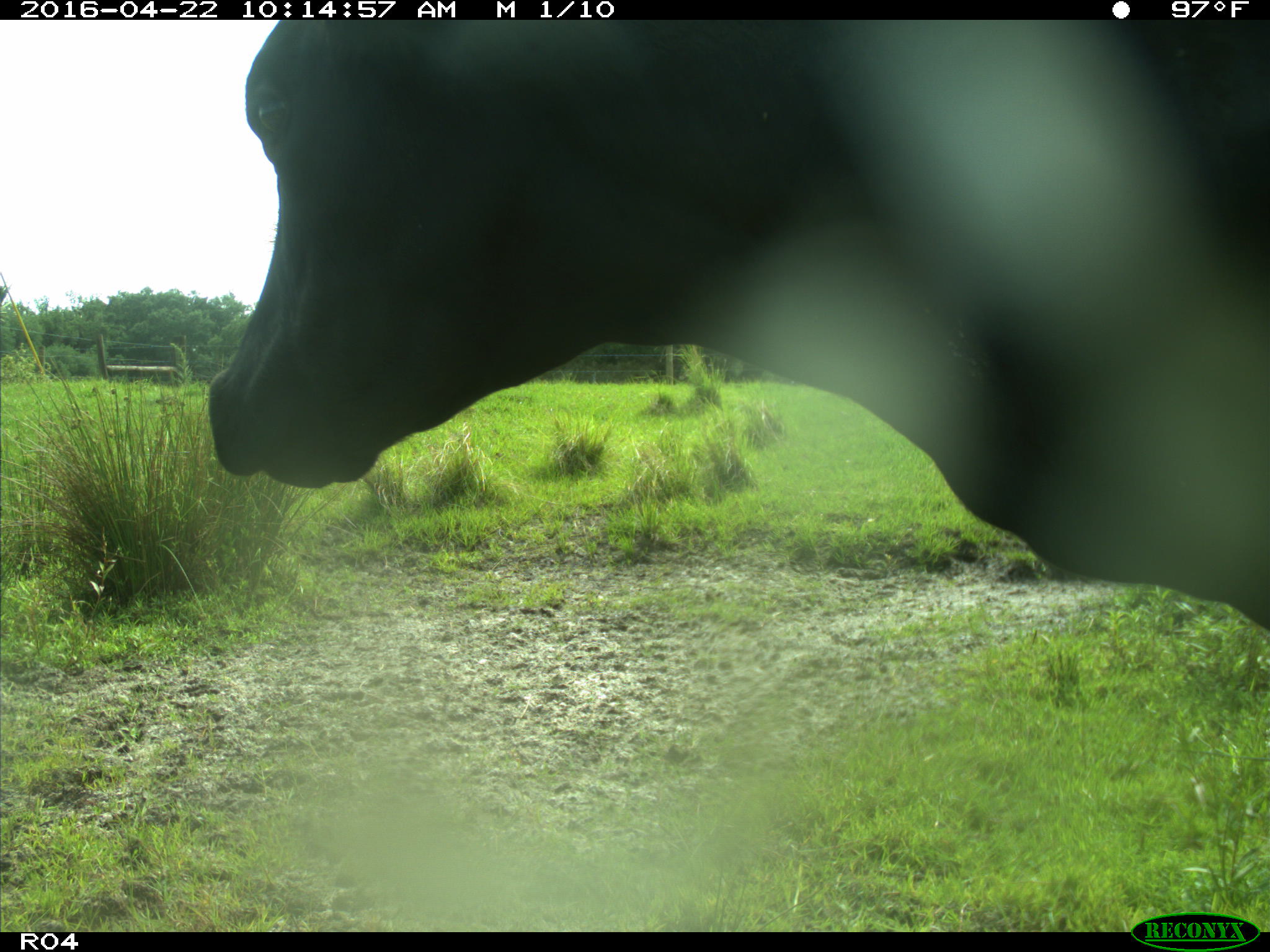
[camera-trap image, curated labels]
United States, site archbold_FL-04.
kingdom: Animalia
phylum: Chordata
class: Mammalia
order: Artiodactyla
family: Bovidae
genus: Bos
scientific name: Bos taurus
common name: domestic cow